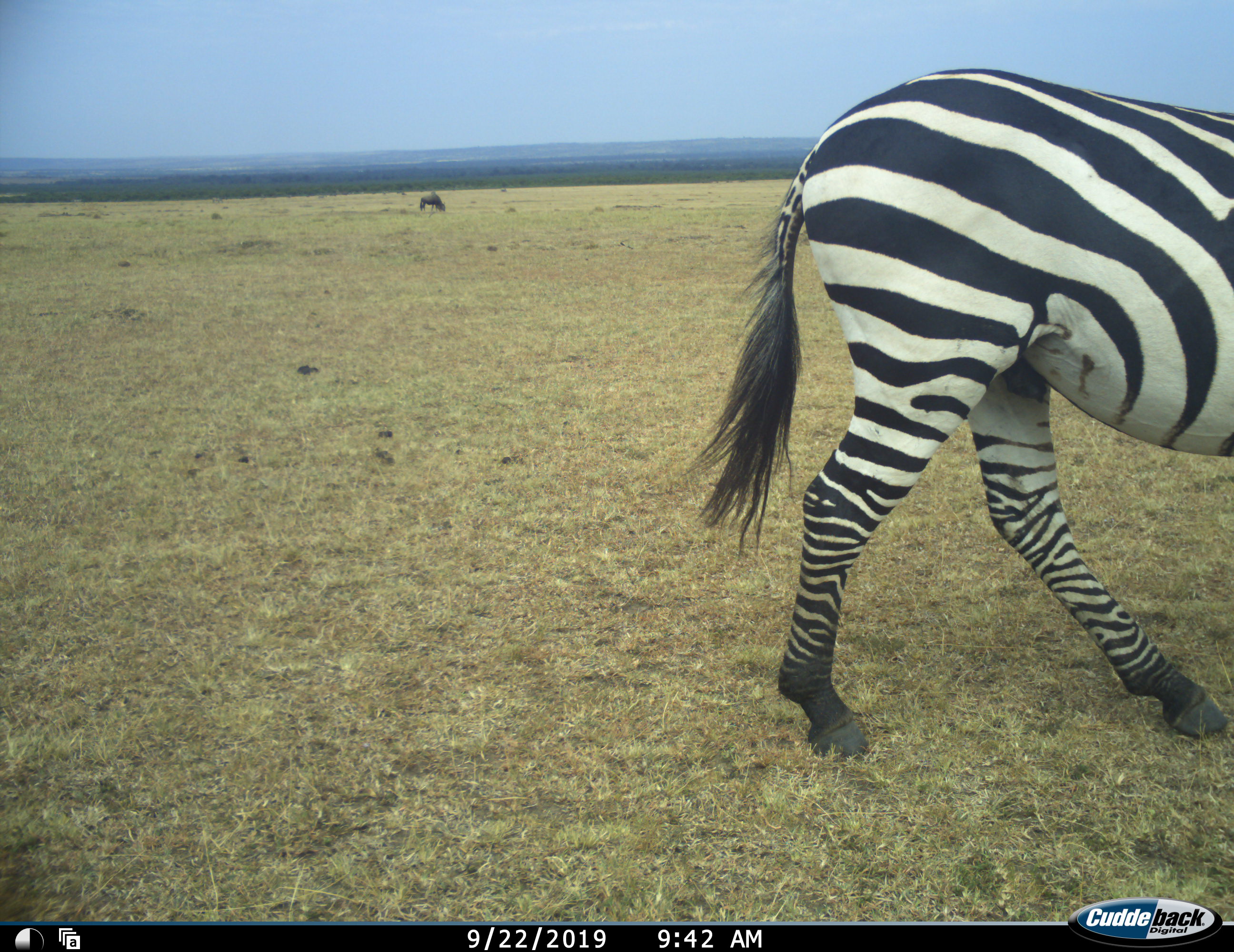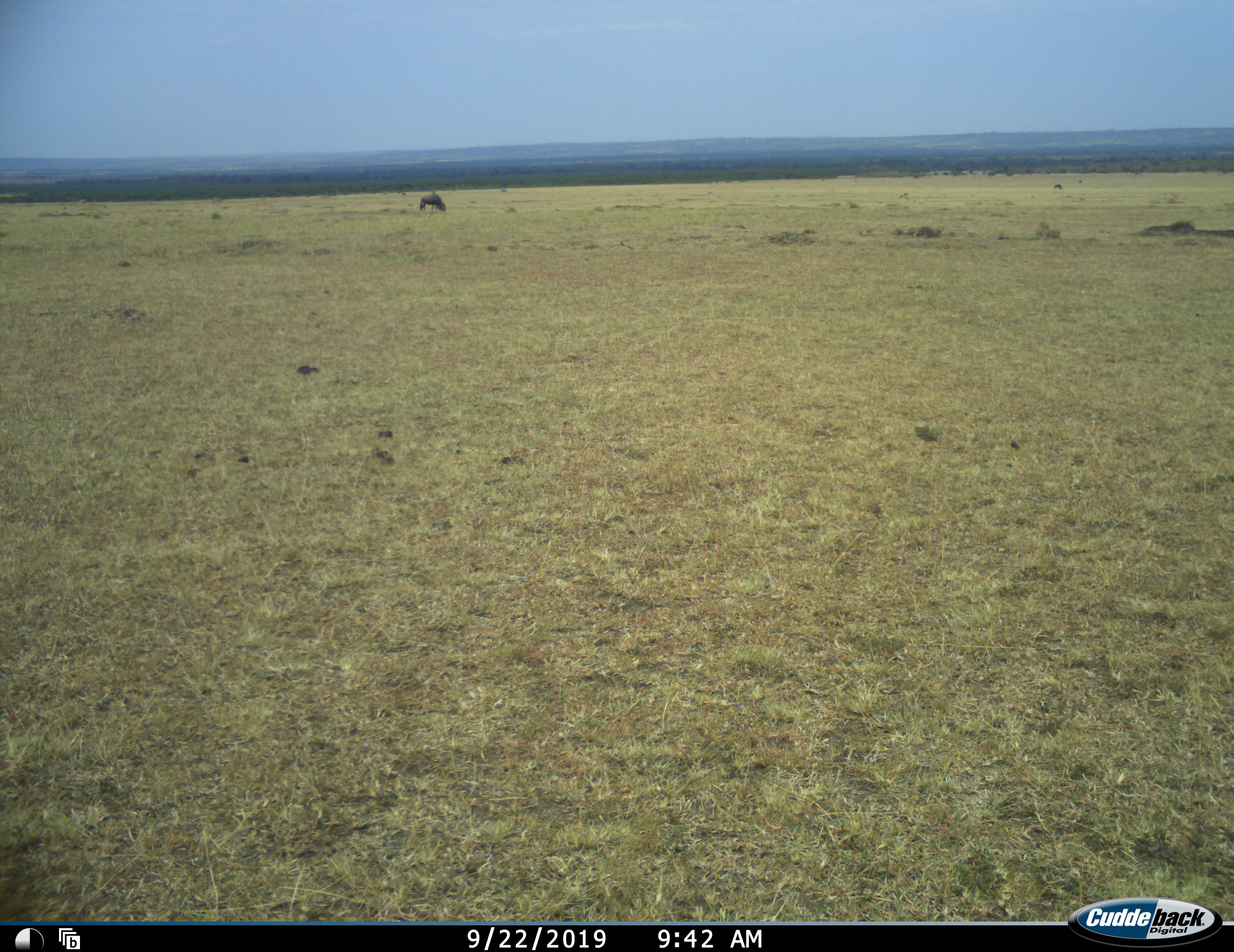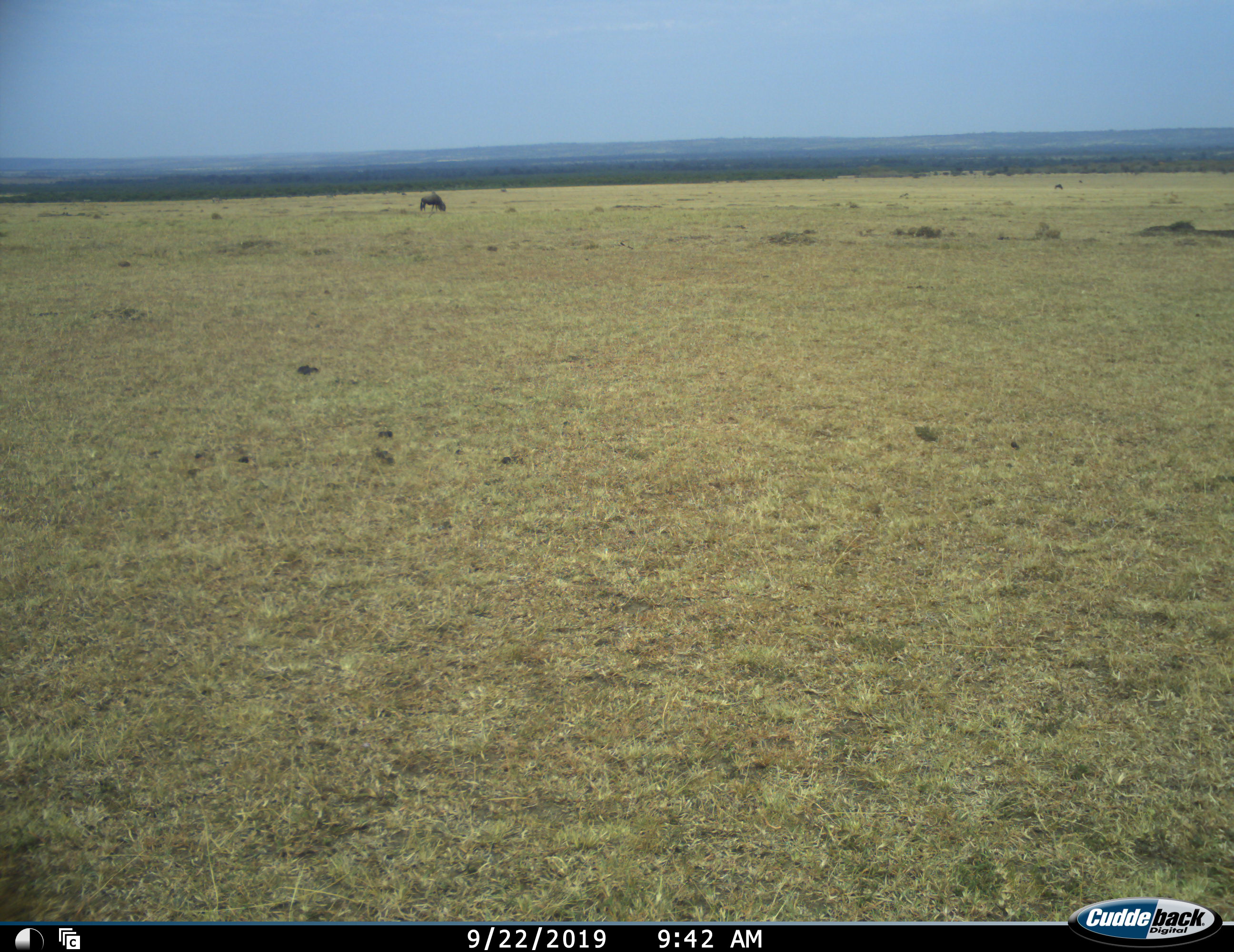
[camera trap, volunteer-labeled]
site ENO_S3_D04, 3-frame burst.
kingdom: Animalia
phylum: Chordata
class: Mammalia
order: Artiodactyla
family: Bovidae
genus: Connochaetes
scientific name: Connochaetes taurinus taurinus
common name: blue wildebeest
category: wildebeestblue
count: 1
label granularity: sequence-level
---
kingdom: Animalia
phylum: Chordata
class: Mammalia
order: Perissodactyla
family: Equidae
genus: Equus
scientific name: Equus quagga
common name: plains zebra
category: zebraplains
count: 1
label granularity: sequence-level